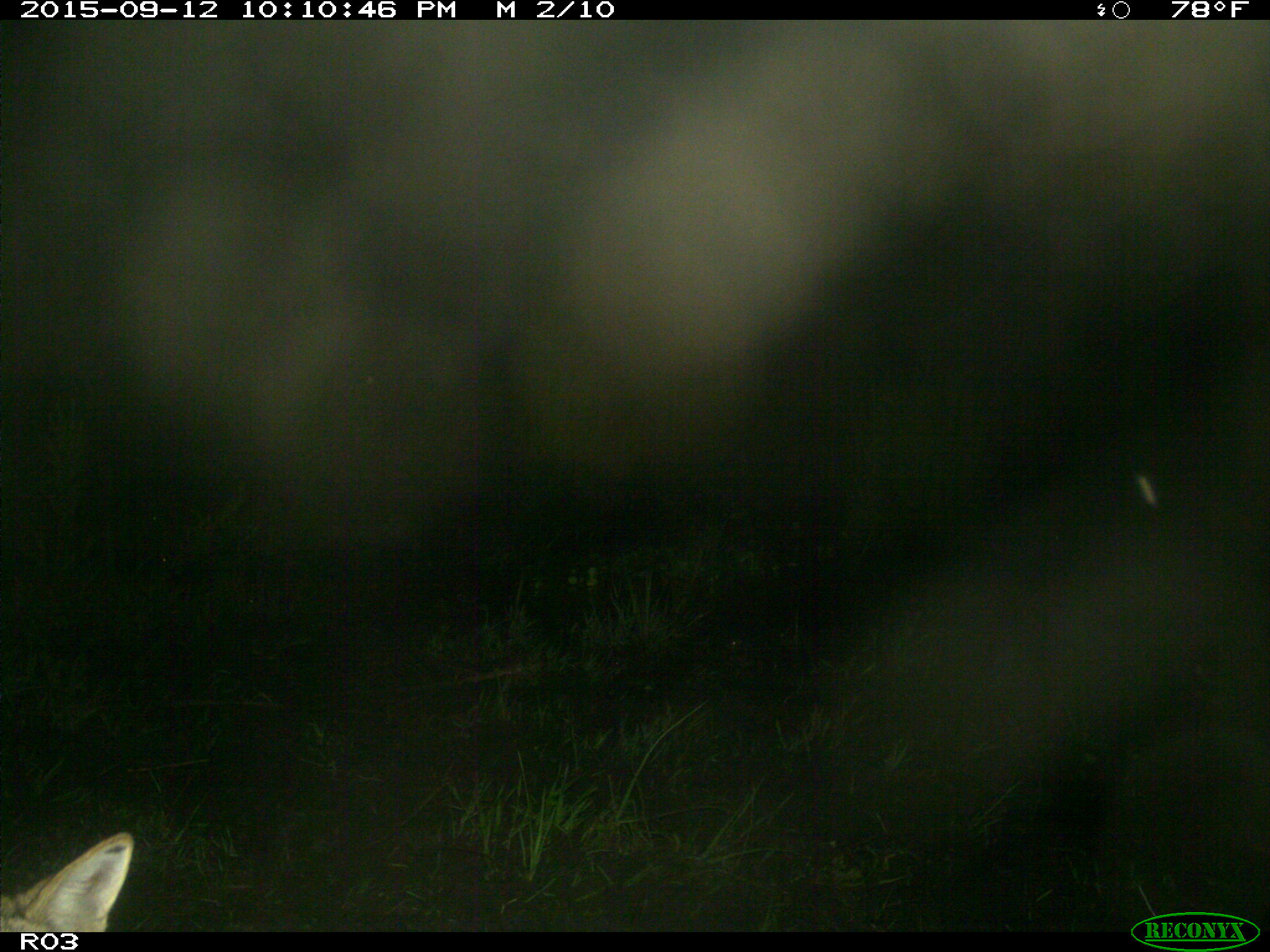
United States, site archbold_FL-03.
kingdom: Animalia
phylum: Chordata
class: Mammalia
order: Carnivora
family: Canidae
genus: Canis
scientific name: Canis latrans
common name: coyote